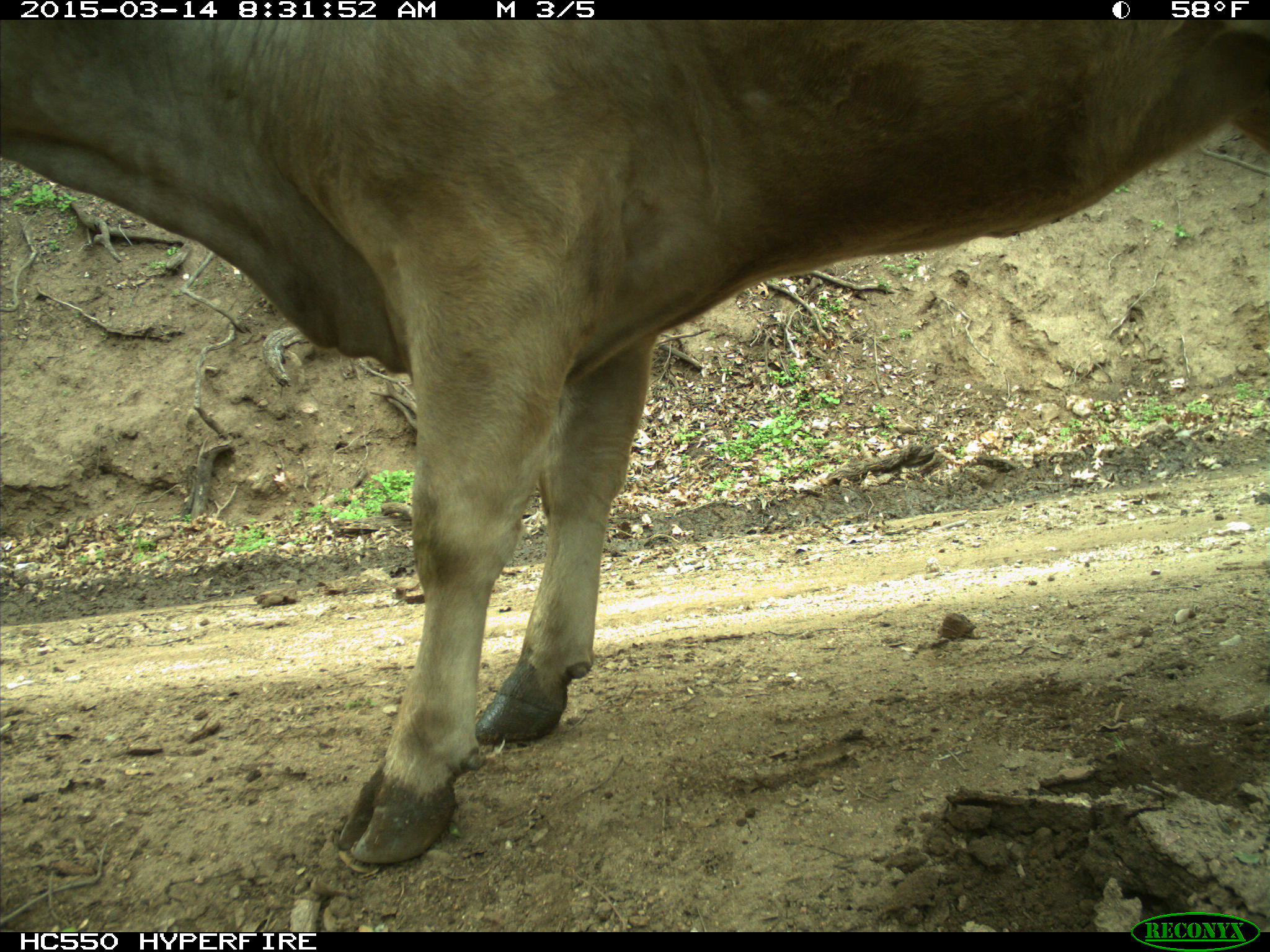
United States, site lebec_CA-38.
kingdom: Animalia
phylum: Chordata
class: Mammalia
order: Artiodactyla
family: Bovidae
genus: Bos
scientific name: Bos taurus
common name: domestic cow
Bos taurus (domestic cow).